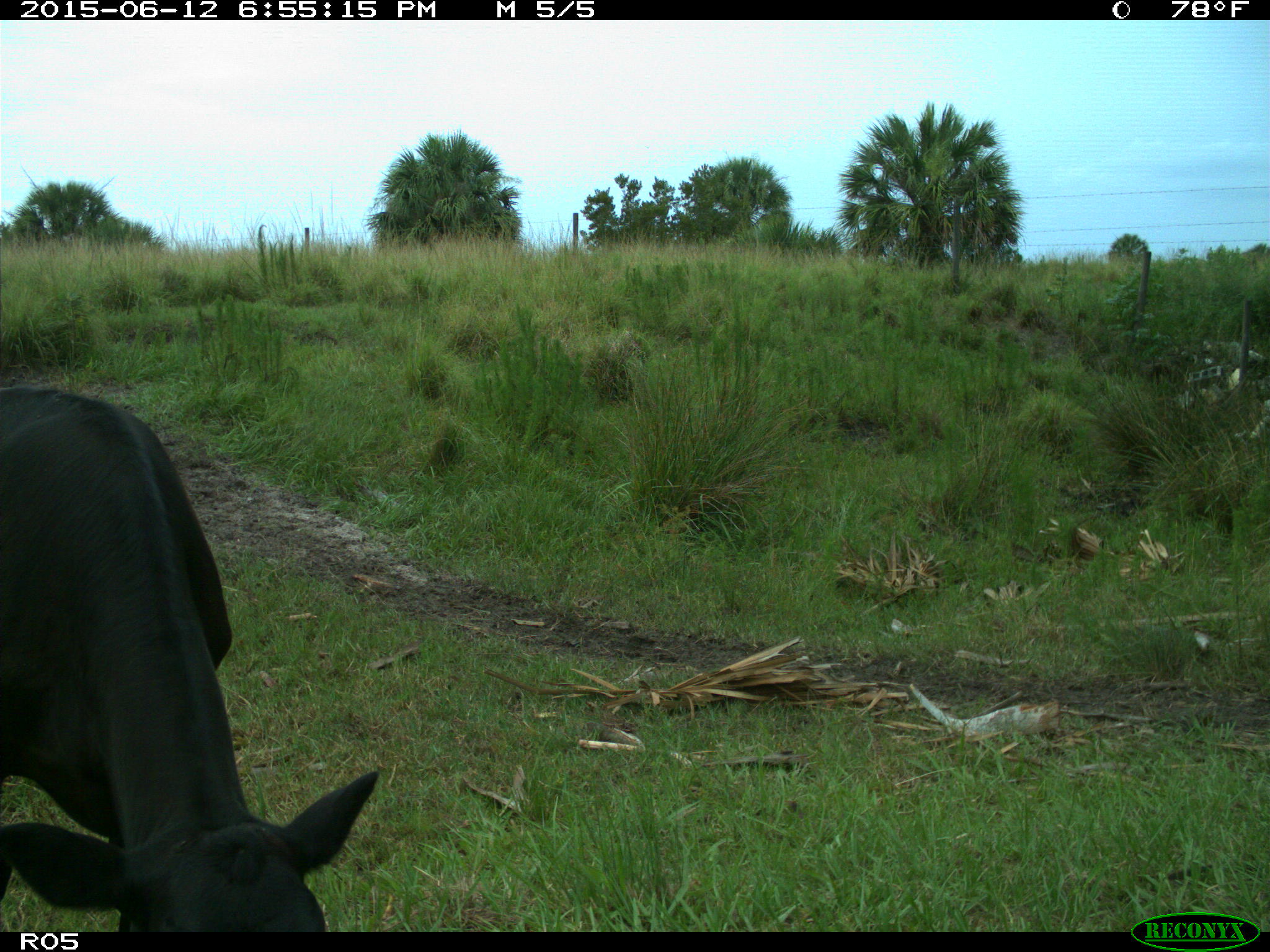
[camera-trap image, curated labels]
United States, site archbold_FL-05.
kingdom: Animalia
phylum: Chordata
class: Mammalia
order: Artiodactyla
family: Bovidae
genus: Bos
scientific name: Bos taurus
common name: domestic cow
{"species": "Bos taurus (domestic cow)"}